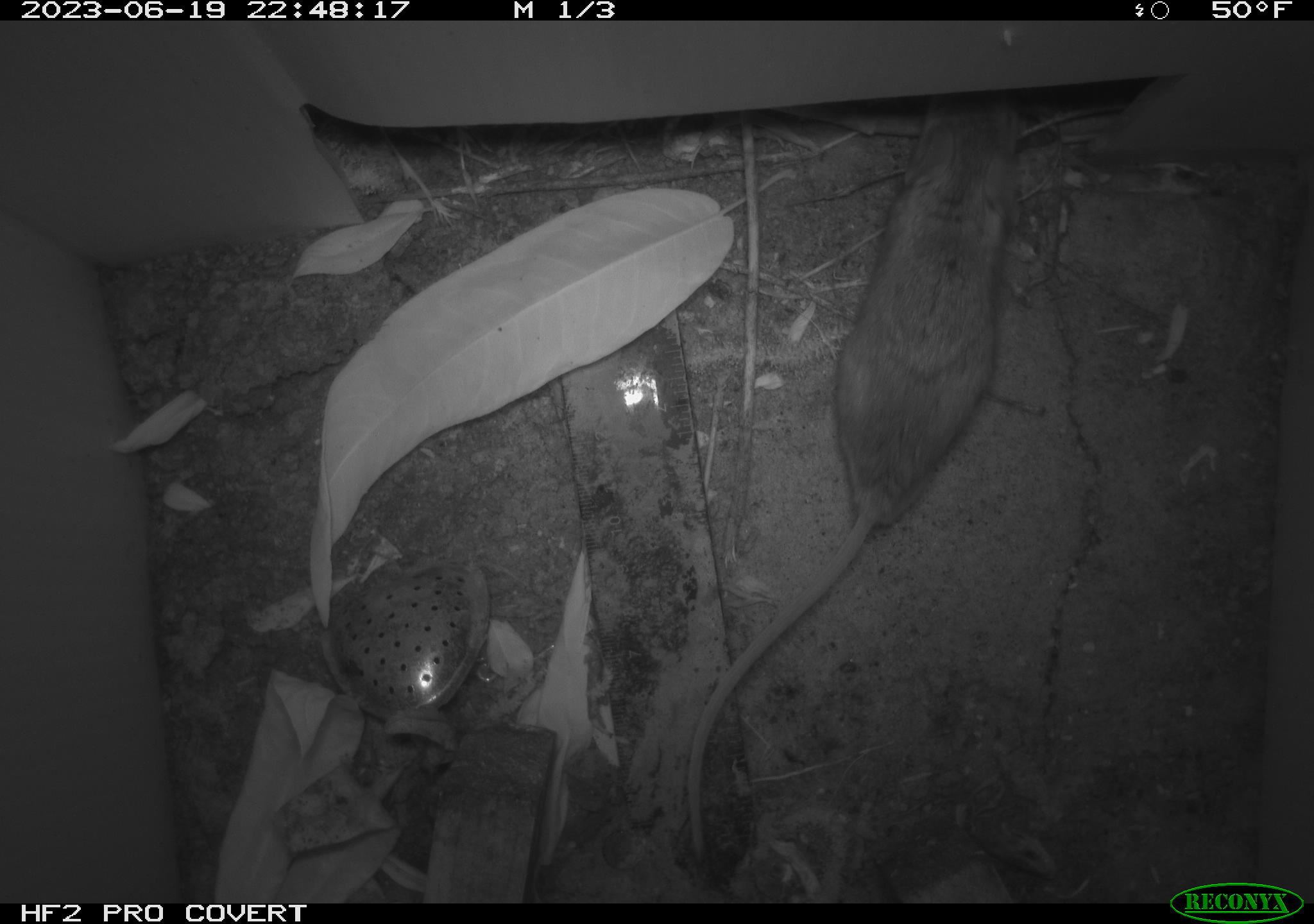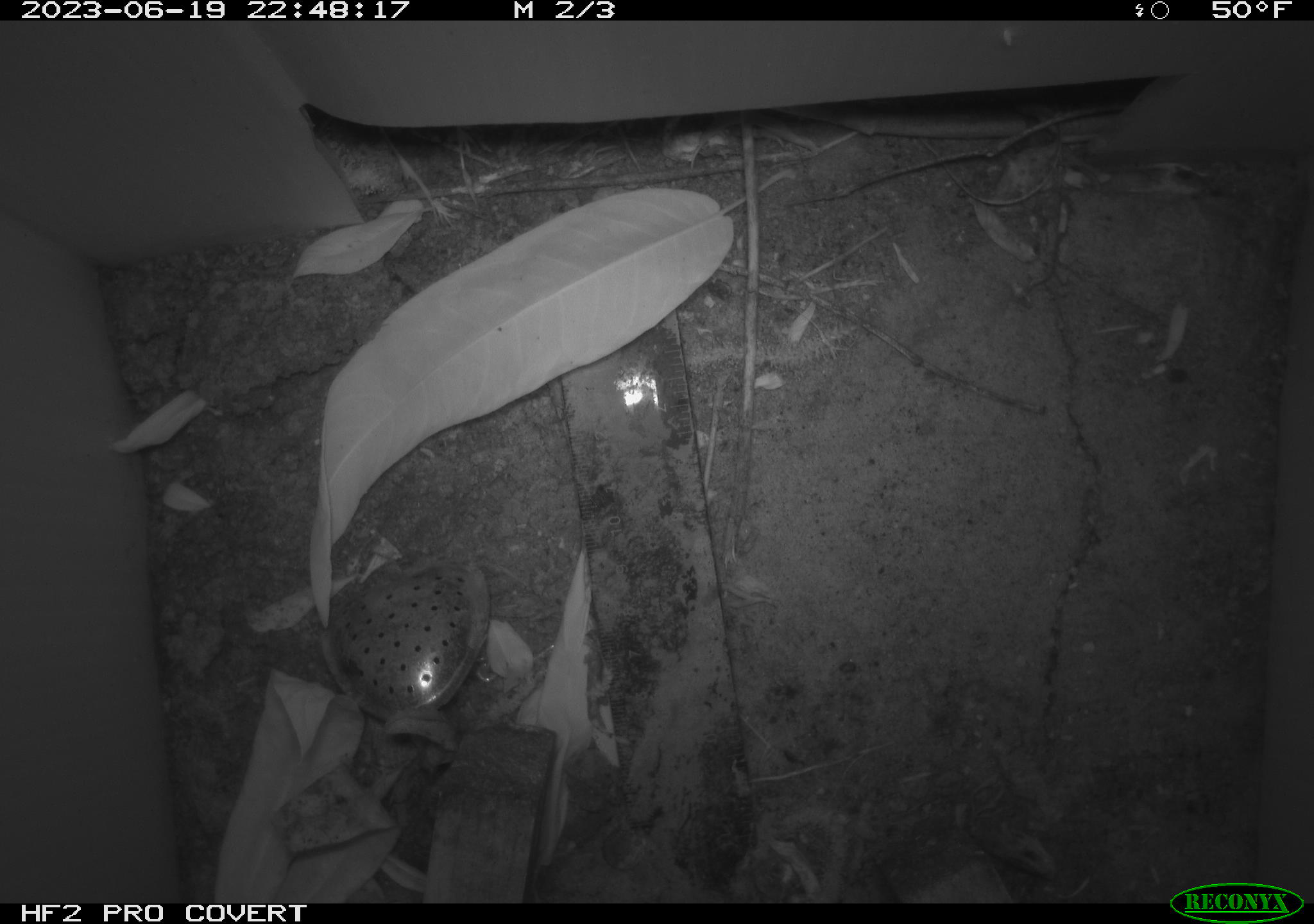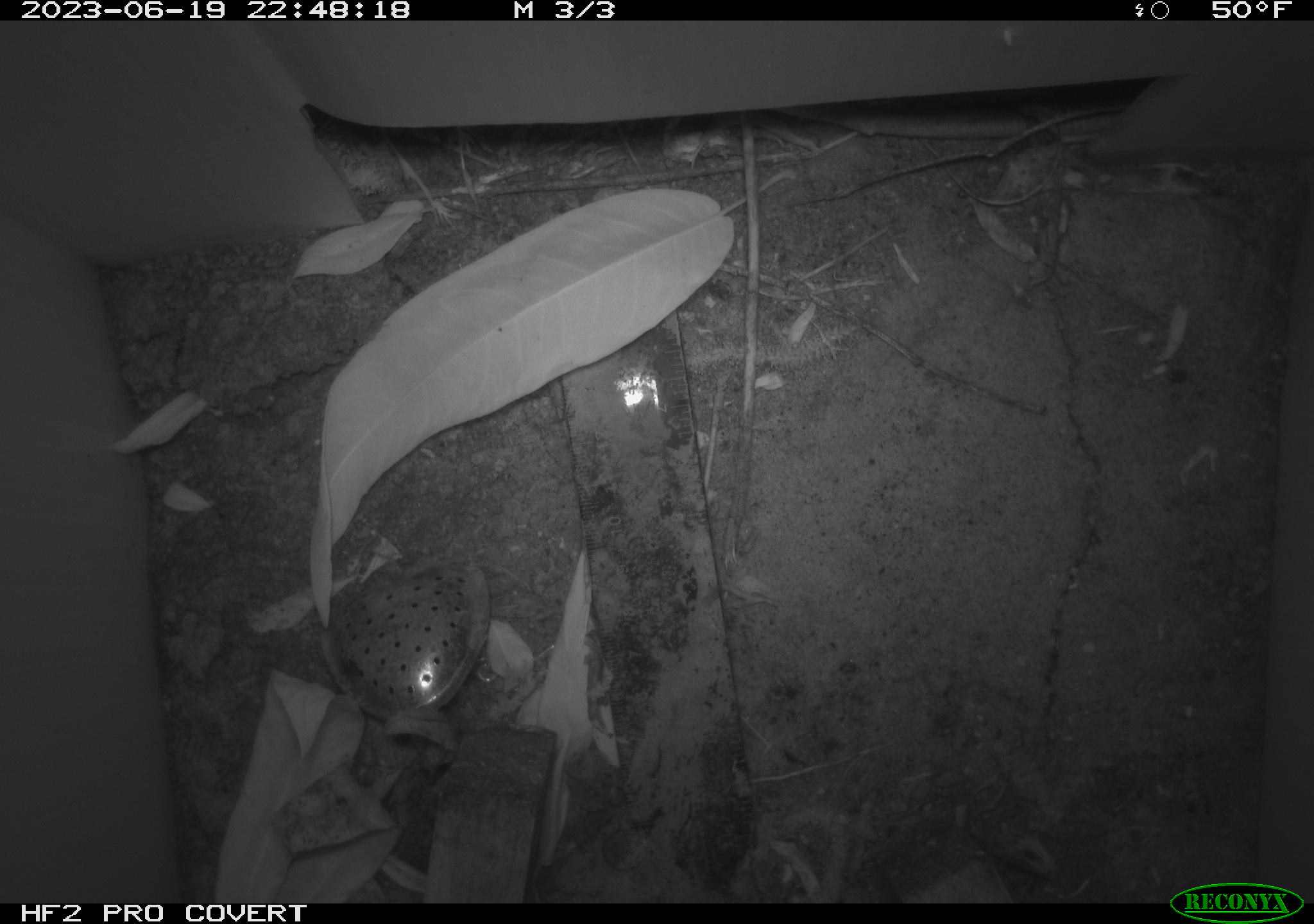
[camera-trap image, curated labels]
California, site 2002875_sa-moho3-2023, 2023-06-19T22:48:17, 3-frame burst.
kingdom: Animalia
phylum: Chordata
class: Mammalia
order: Rodentia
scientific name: Rodentia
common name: mouse species